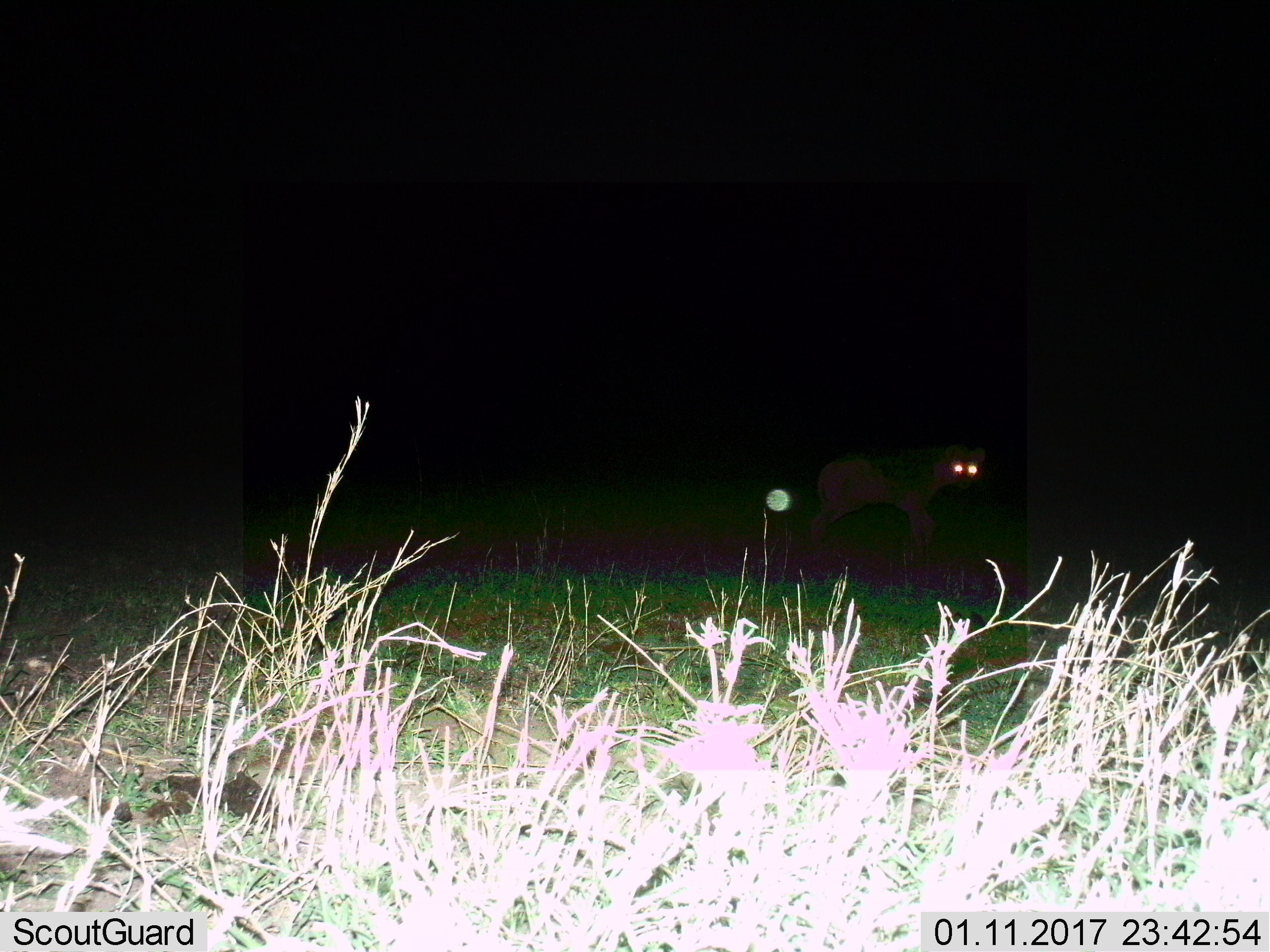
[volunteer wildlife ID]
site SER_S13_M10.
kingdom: Animalia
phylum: Chordata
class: Mammalia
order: Carnivora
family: Hyaenidae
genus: Crocuta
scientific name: Crocuta crocuta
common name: spotted hyena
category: hyenaspotted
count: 1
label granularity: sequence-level